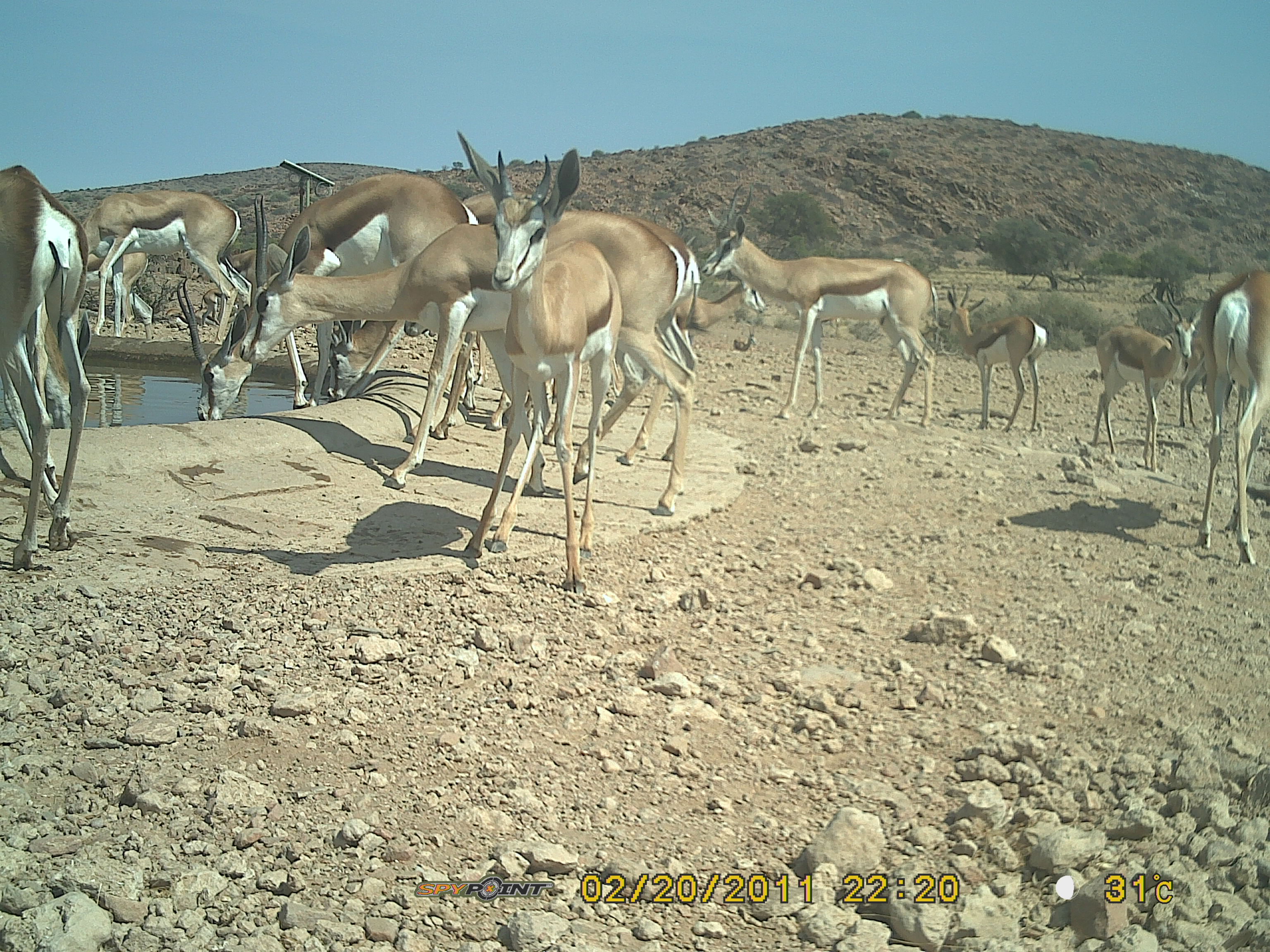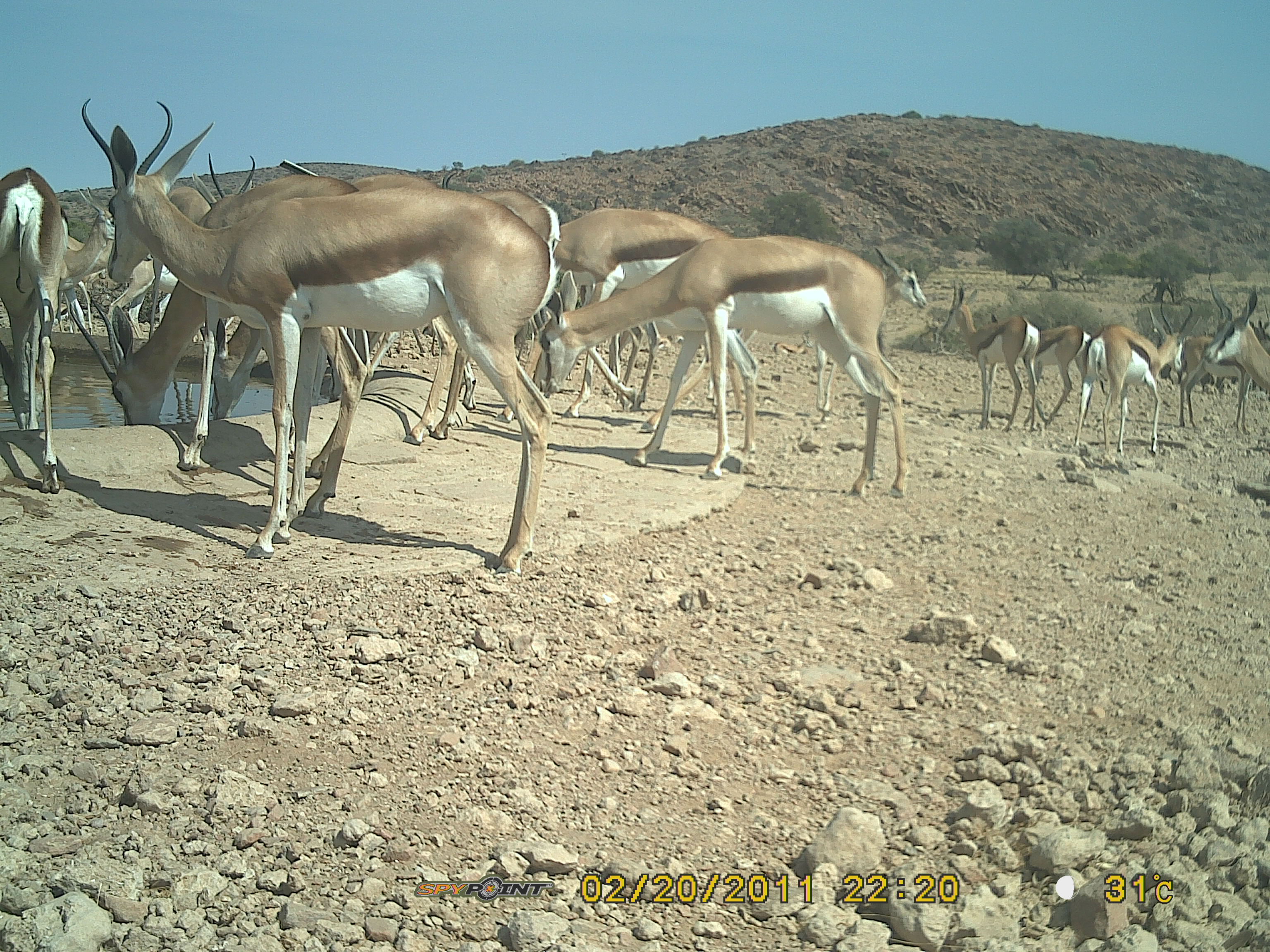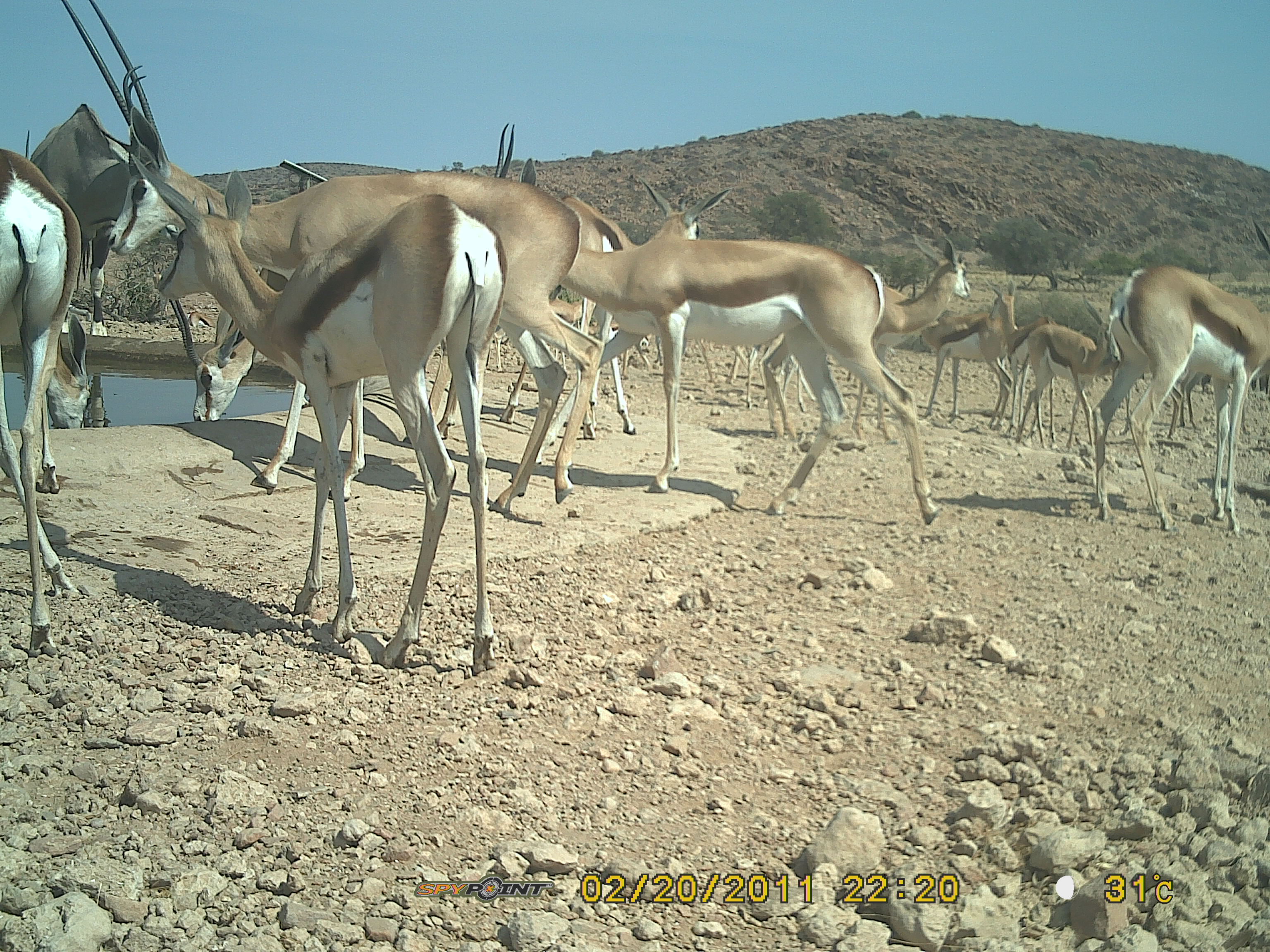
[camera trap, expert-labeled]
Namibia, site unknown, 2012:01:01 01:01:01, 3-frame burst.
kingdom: Animalia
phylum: Chordata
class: Mammalia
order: Artiodactyla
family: Bovidae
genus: Antidorcas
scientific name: Antidorcas marsupialis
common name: springbok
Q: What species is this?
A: Antidorcas marsupialis (springbok).